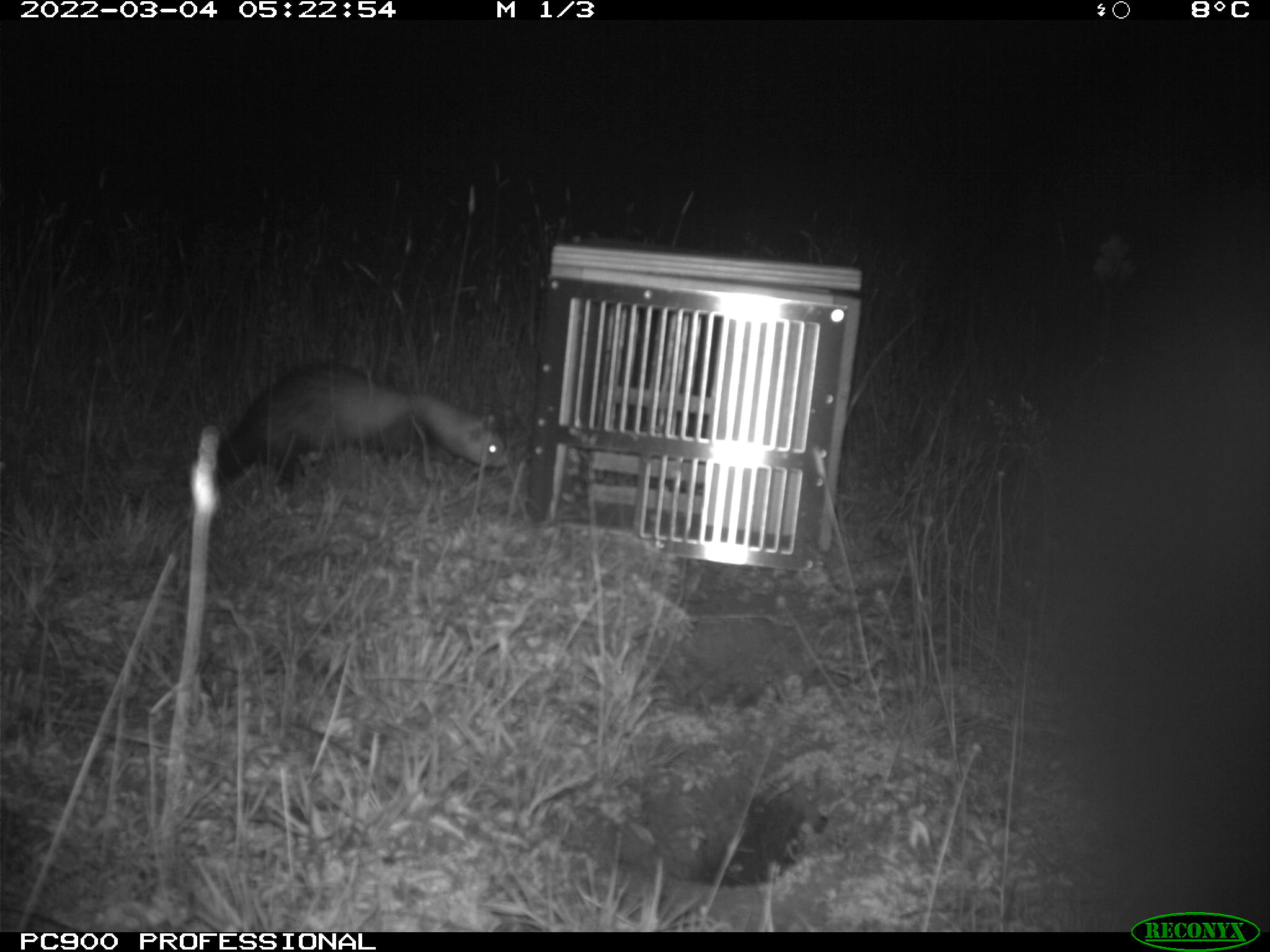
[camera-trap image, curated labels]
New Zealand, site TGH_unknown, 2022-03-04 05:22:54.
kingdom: Animalia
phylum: Chordata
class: Mammalia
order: Carnivora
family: Mustelidae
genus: Mustela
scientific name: Mustela furo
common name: ferret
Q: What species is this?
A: Ferret (Mustela furo).